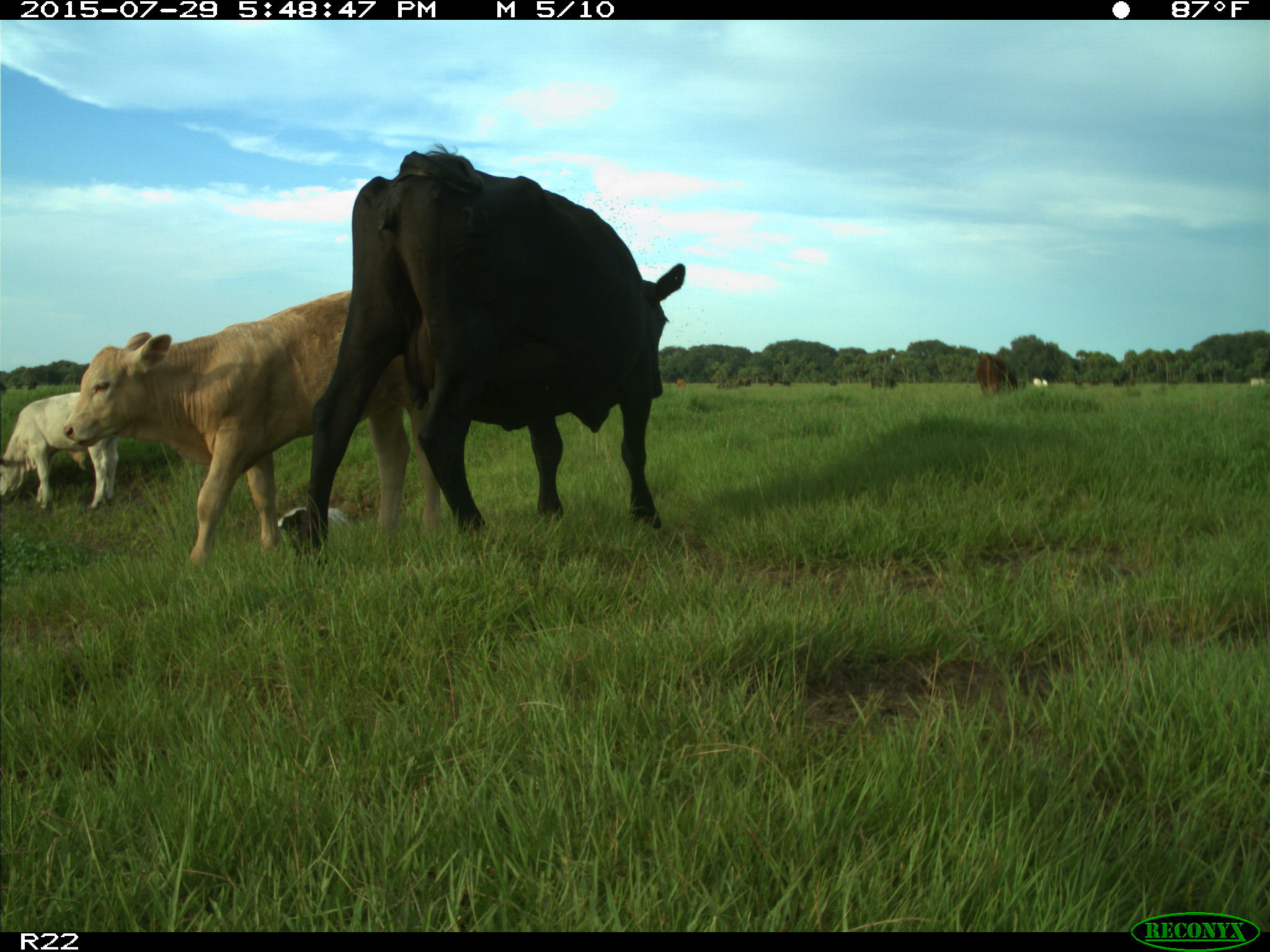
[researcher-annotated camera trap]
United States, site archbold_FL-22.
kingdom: Animalia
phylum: Chordata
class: Mammalia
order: Artiodactyla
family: Bovidae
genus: Bos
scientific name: Bos taurus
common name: domestic cow